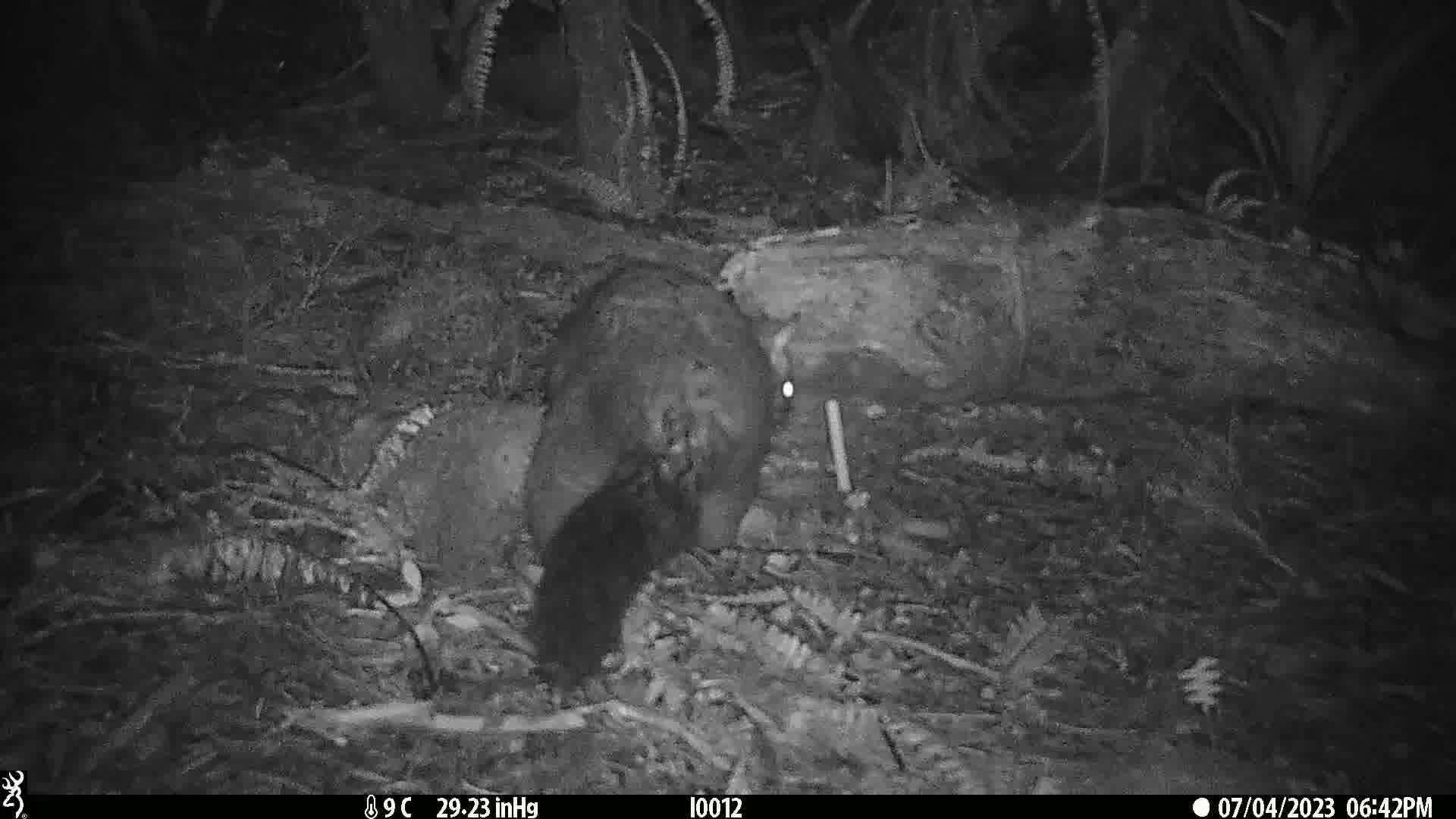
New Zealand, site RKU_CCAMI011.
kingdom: Animalia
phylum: Chordata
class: Mammalia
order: Diprotodontia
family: Phalangeridae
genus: Trichosurus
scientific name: Trichosurus vulpecula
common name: common brushtail possum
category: possum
Possum (common brushtail possum) (Trichosurus vulpecula).